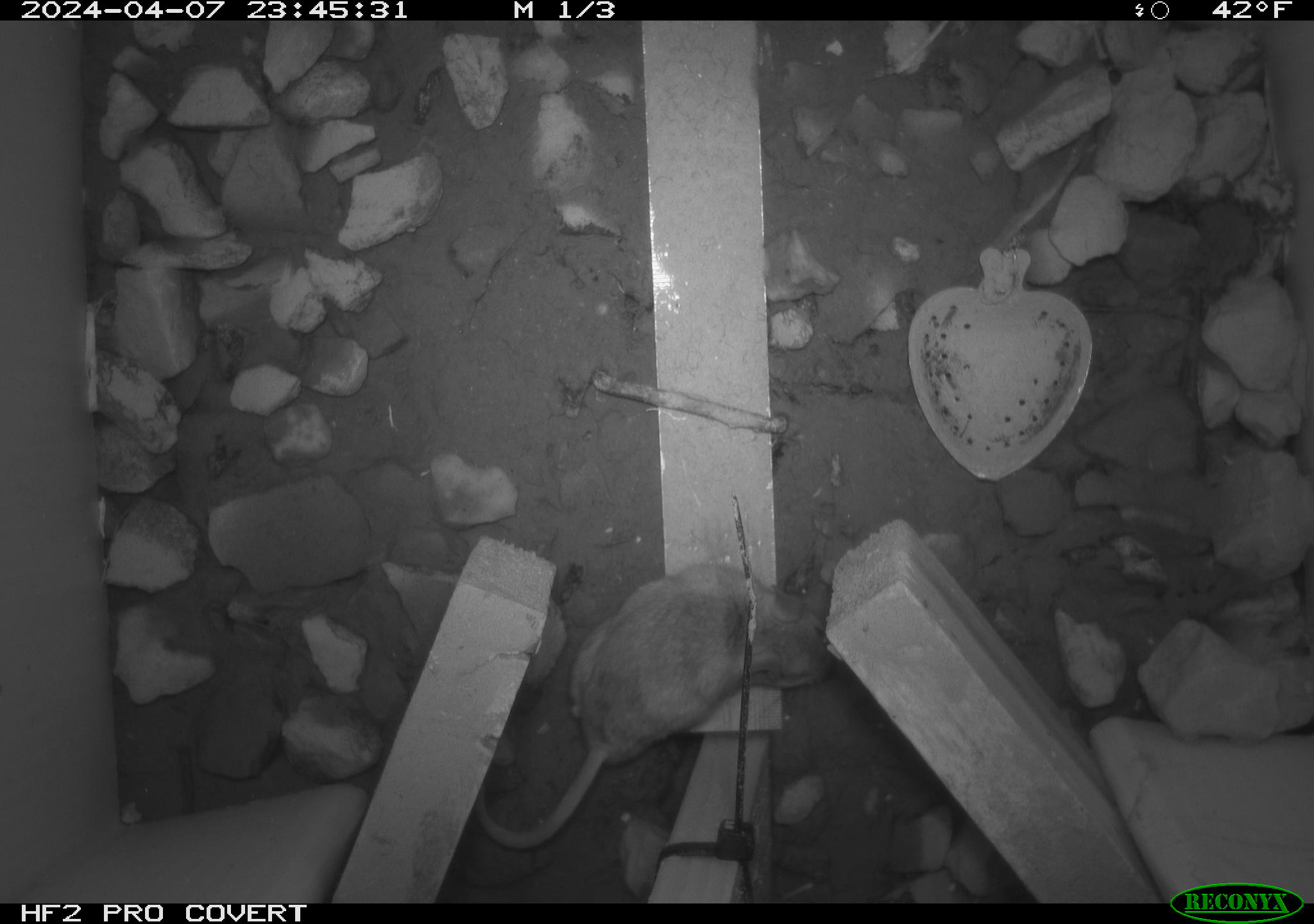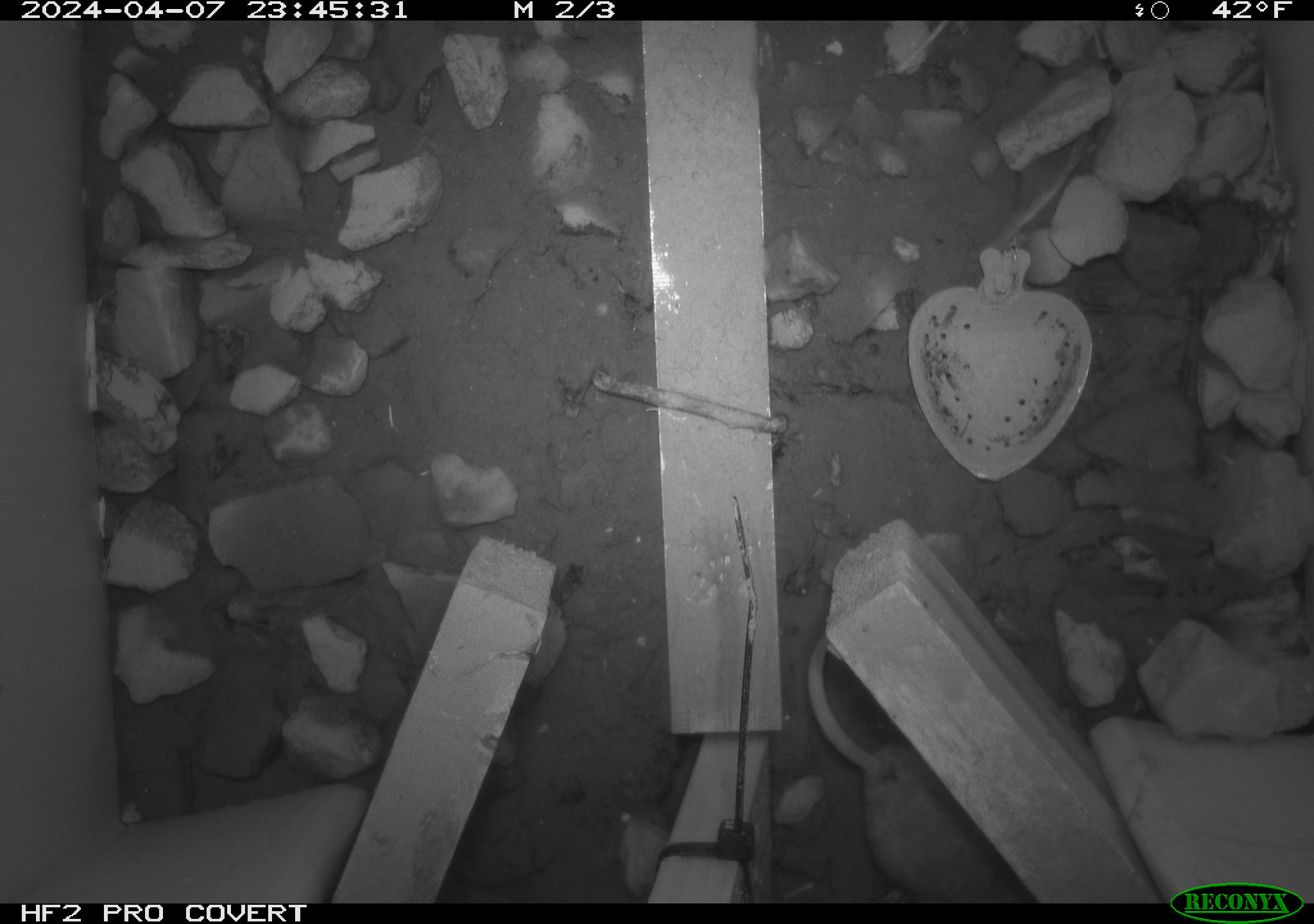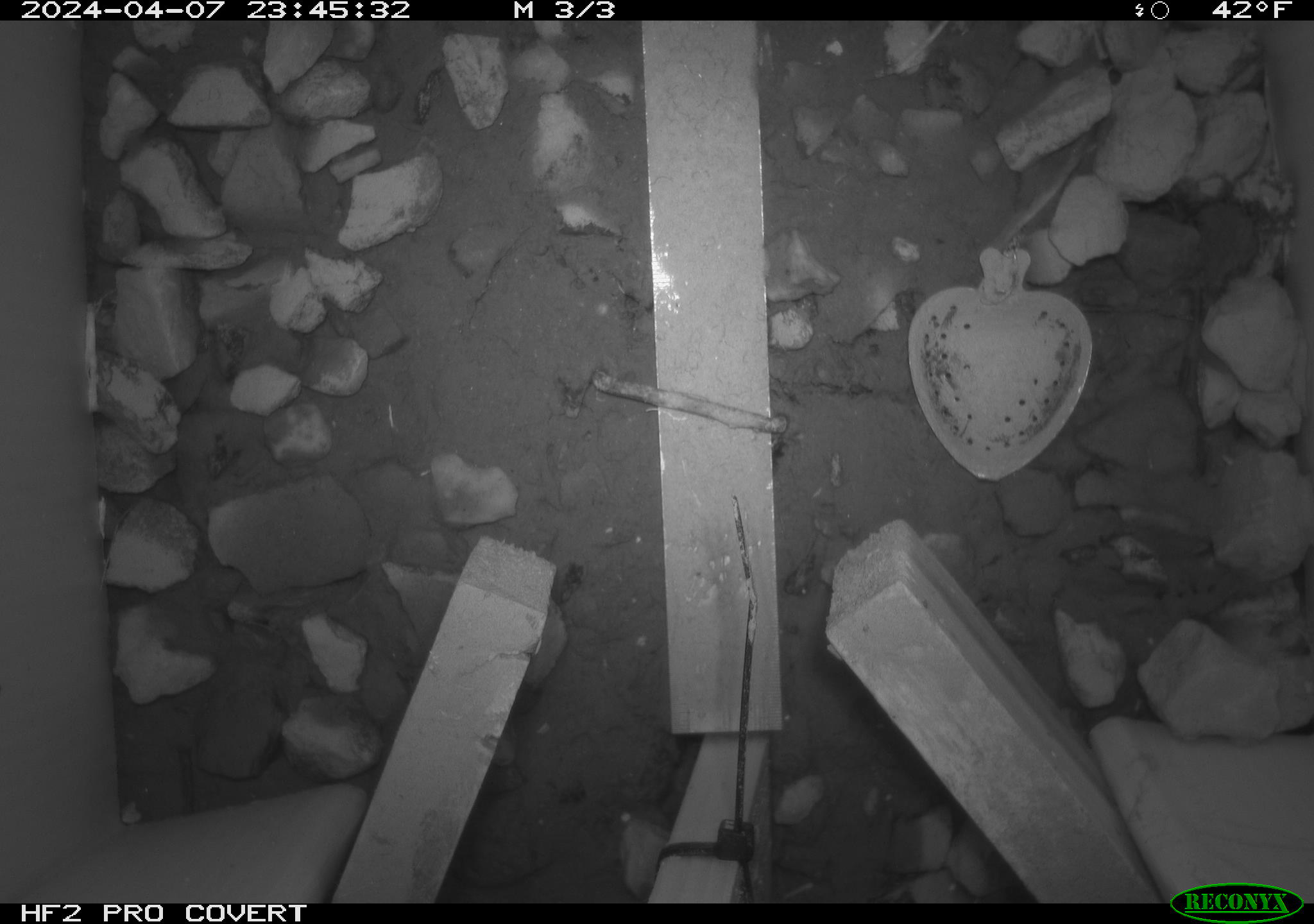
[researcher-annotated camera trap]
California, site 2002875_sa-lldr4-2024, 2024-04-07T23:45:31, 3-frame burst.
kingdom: Animalia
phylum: Chordata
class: Mammalia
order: Rodentia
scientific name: Rodentia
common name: rodent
Rodent (Rodentia).